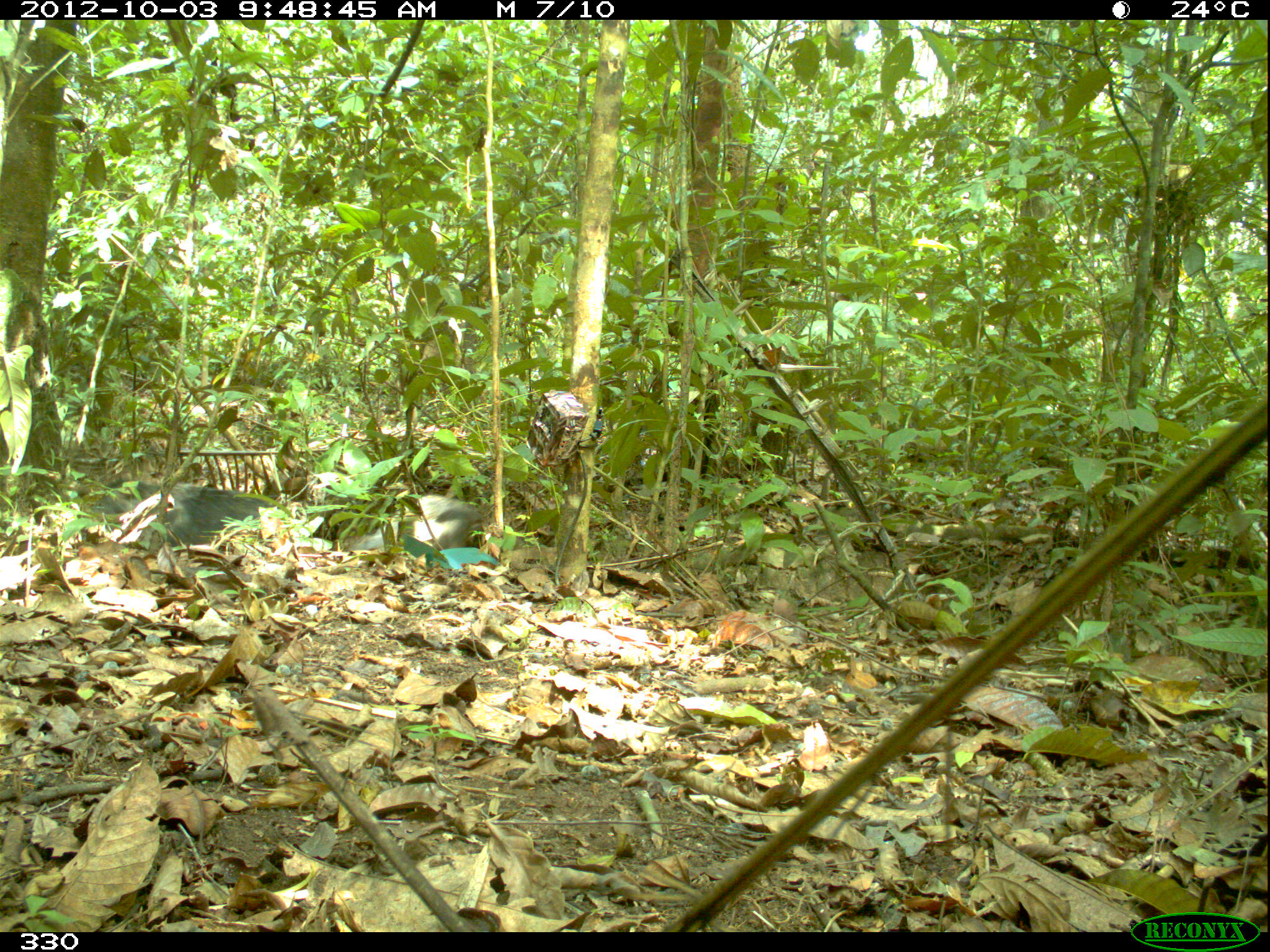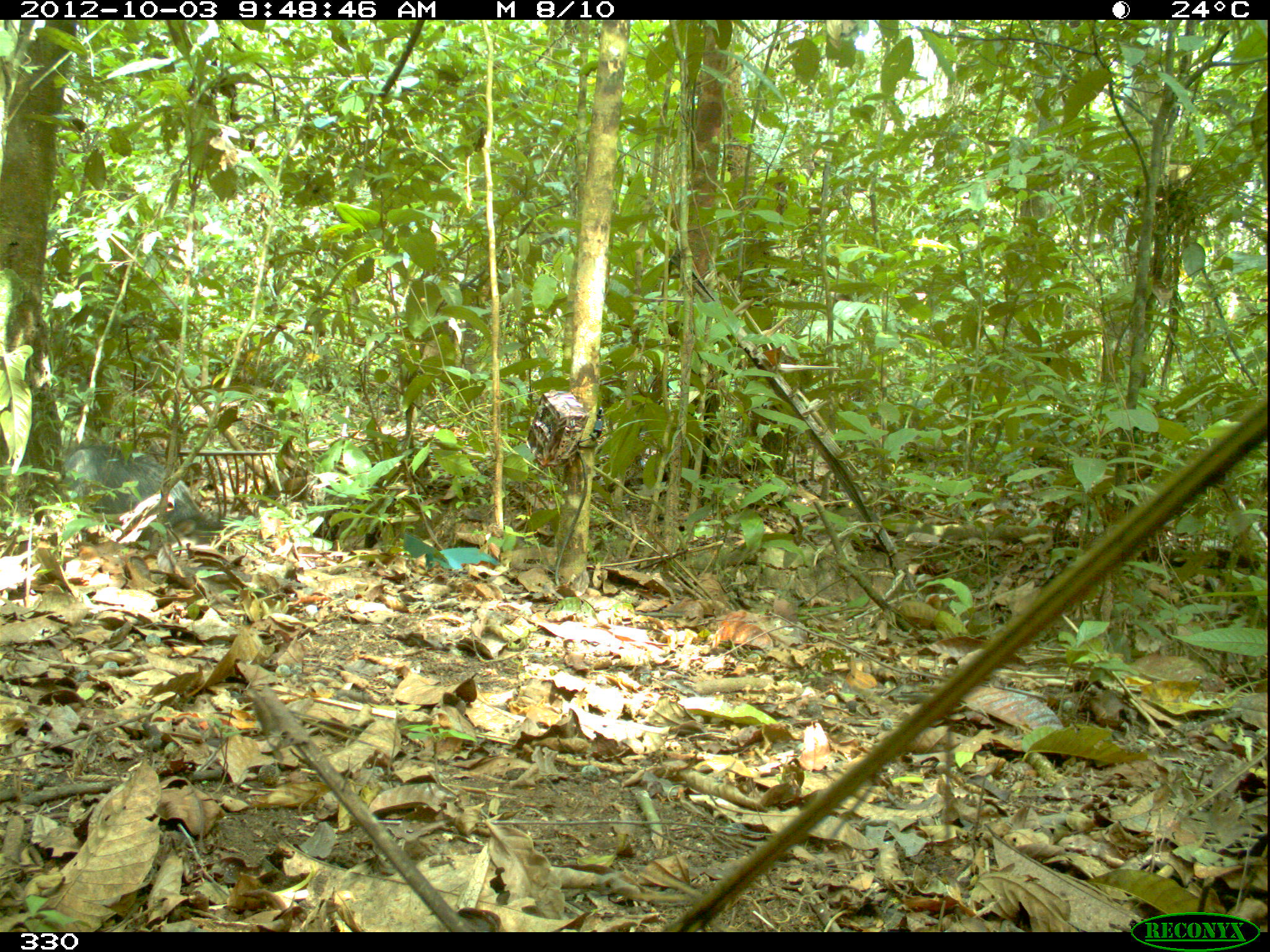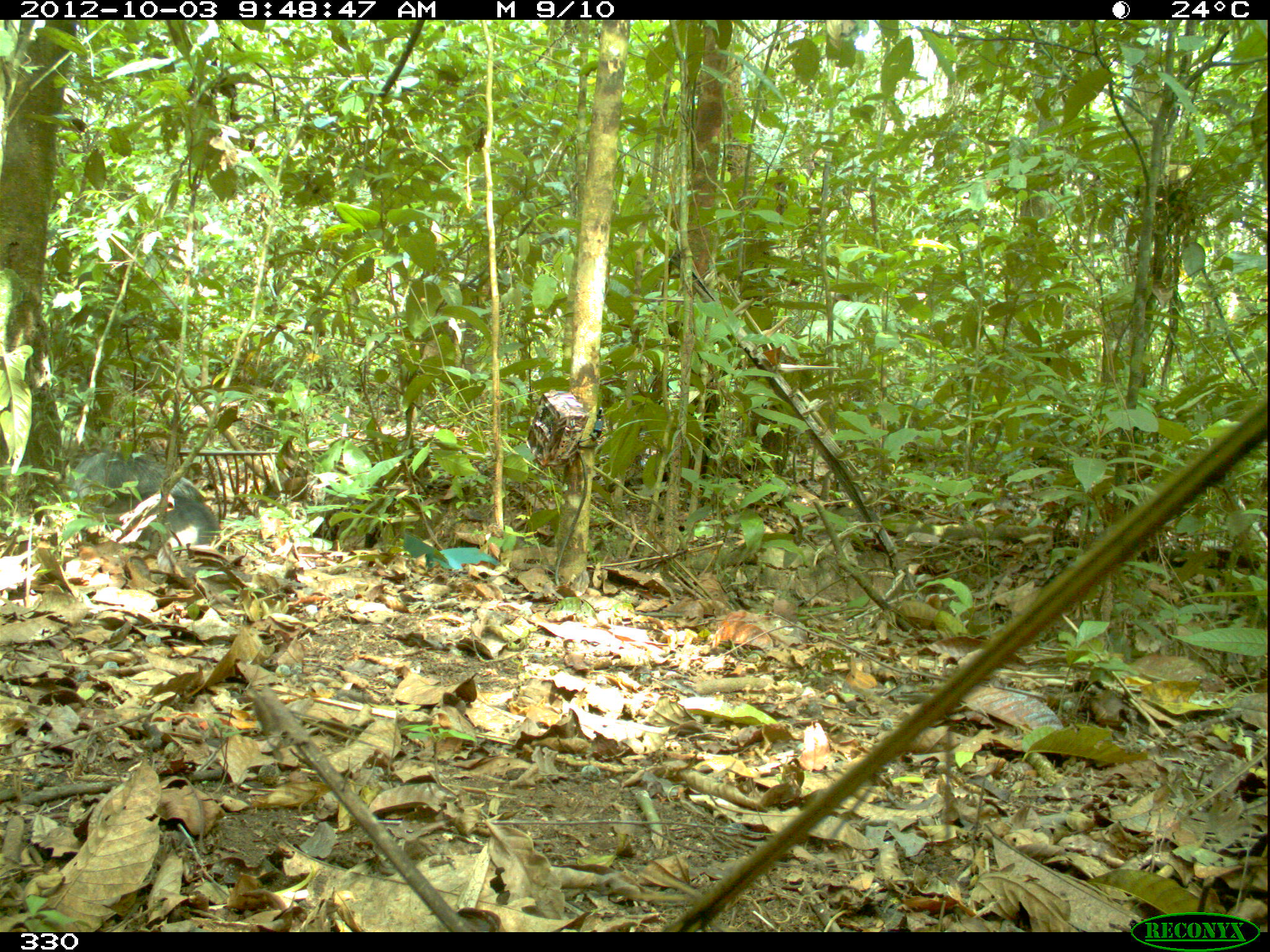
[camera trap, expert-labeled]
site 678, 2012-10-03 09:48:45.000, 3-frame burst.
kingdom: Animalia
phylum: Chordata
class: Mammalia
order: Artiodactyla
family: Tayassuidae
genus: Tayassu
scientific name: Tayassu pecari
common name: white-lipped peccary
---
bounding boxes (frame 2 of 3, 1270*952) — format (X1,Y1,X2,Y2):
tayassu pecari: (63,445,209,541)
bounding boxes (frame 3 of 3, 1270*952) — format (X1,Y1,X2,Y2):
tayassu pecari: (71,449,217,544)